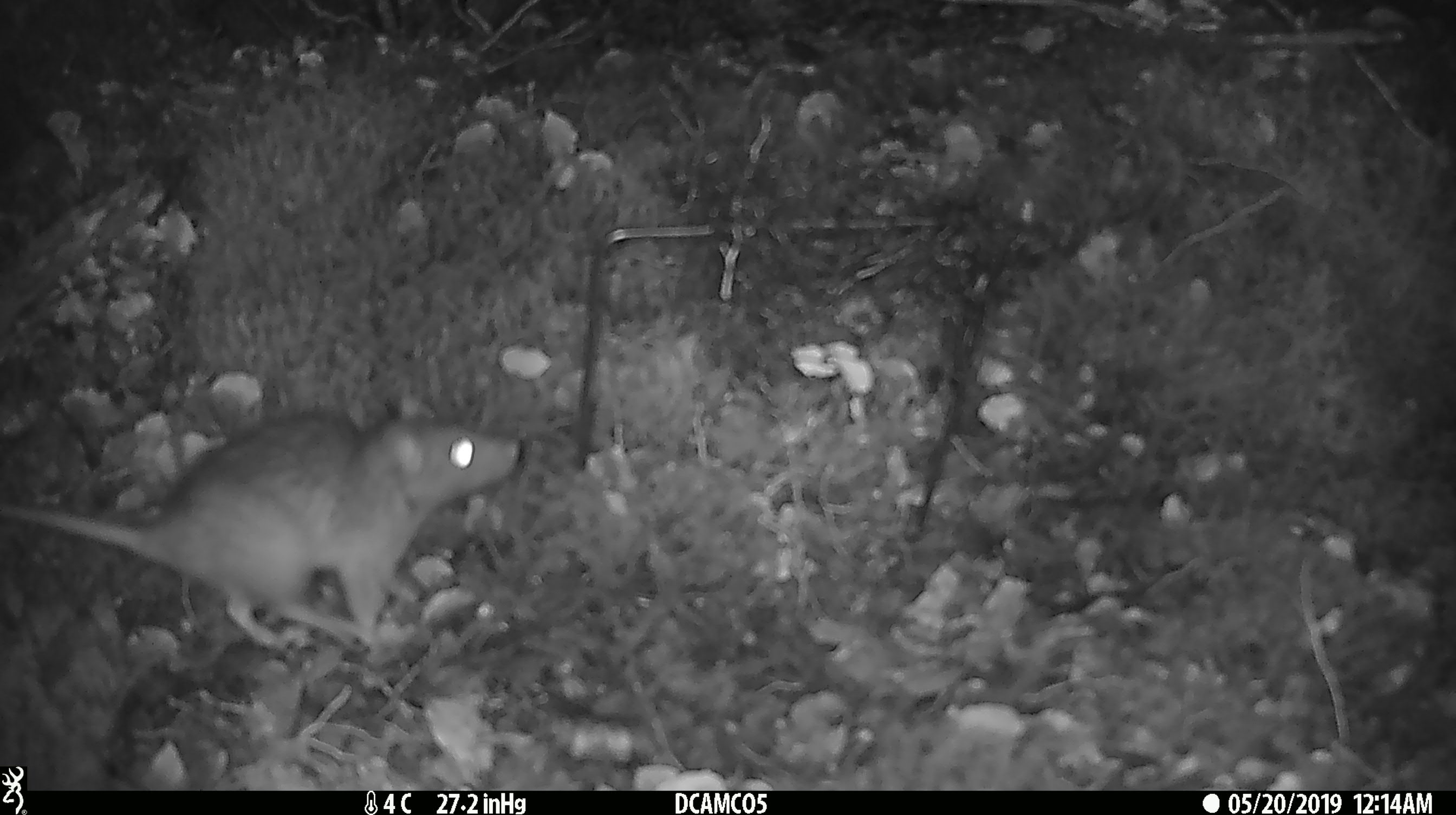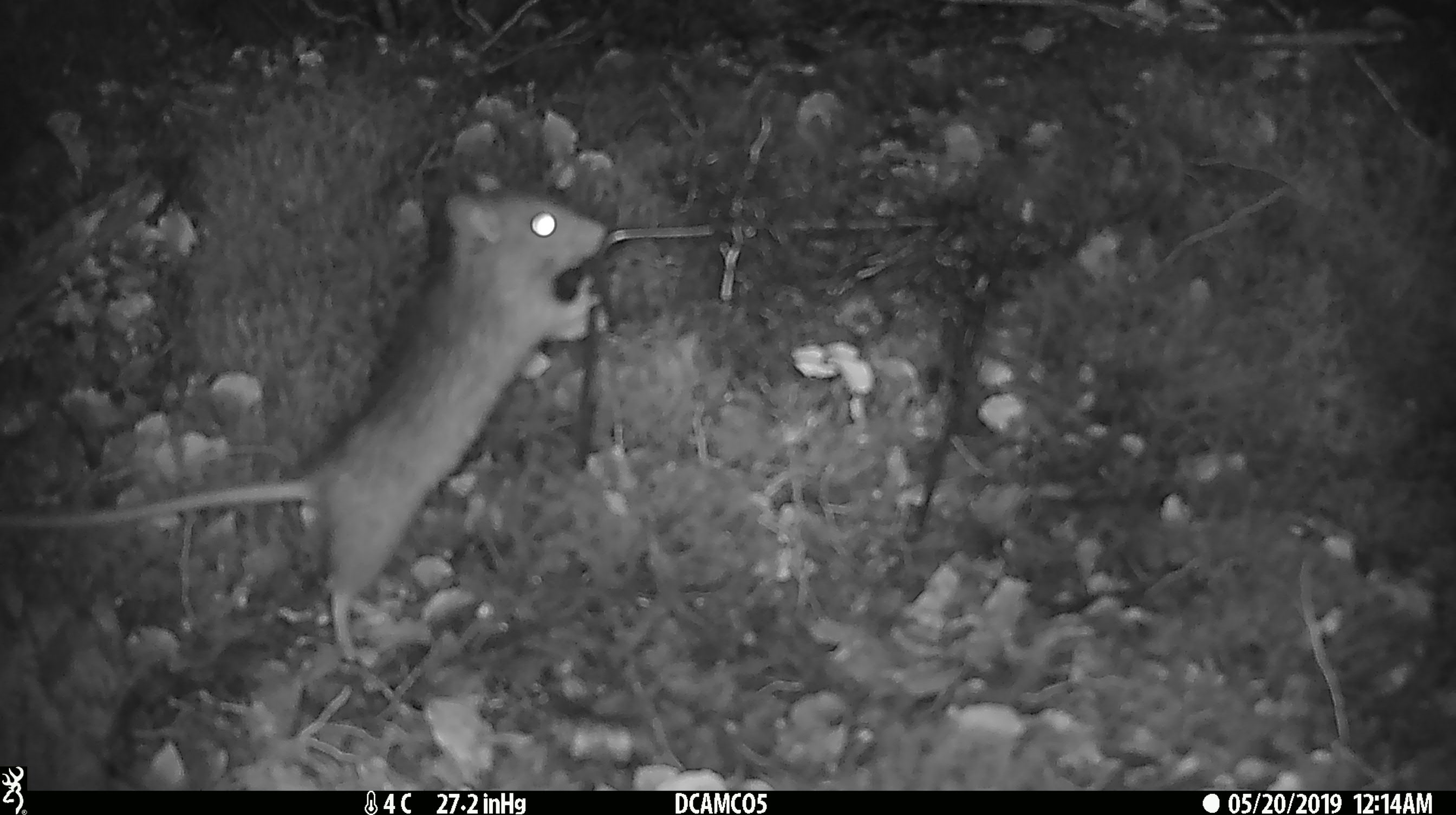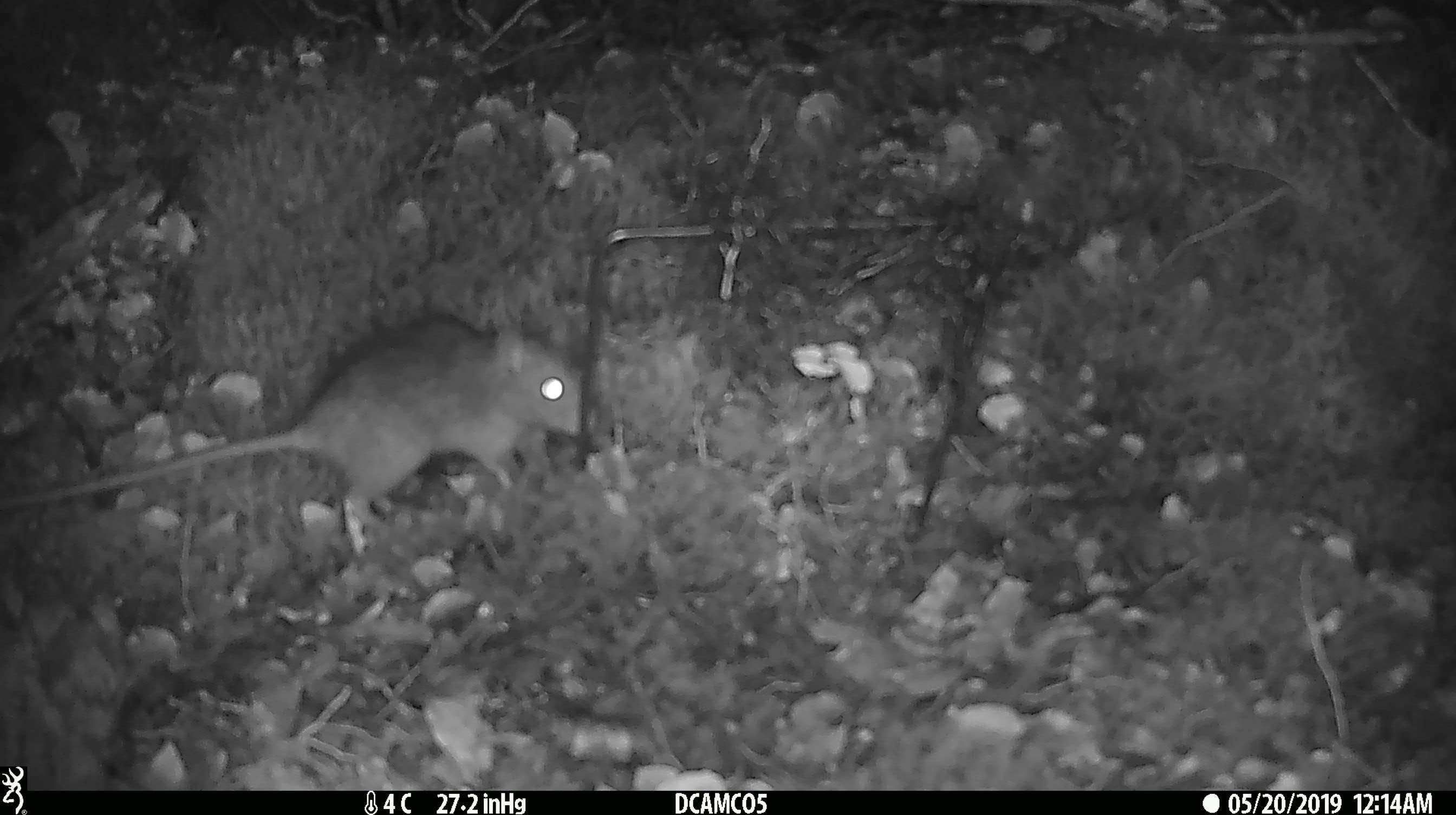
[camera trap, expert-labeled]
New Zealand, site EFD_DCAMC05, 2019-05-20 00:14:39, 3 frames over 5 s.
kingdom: Animalia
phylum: Chordata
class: Mammalia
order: Rodentia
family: Muridae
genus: Rattus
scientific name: Rattus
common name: rat